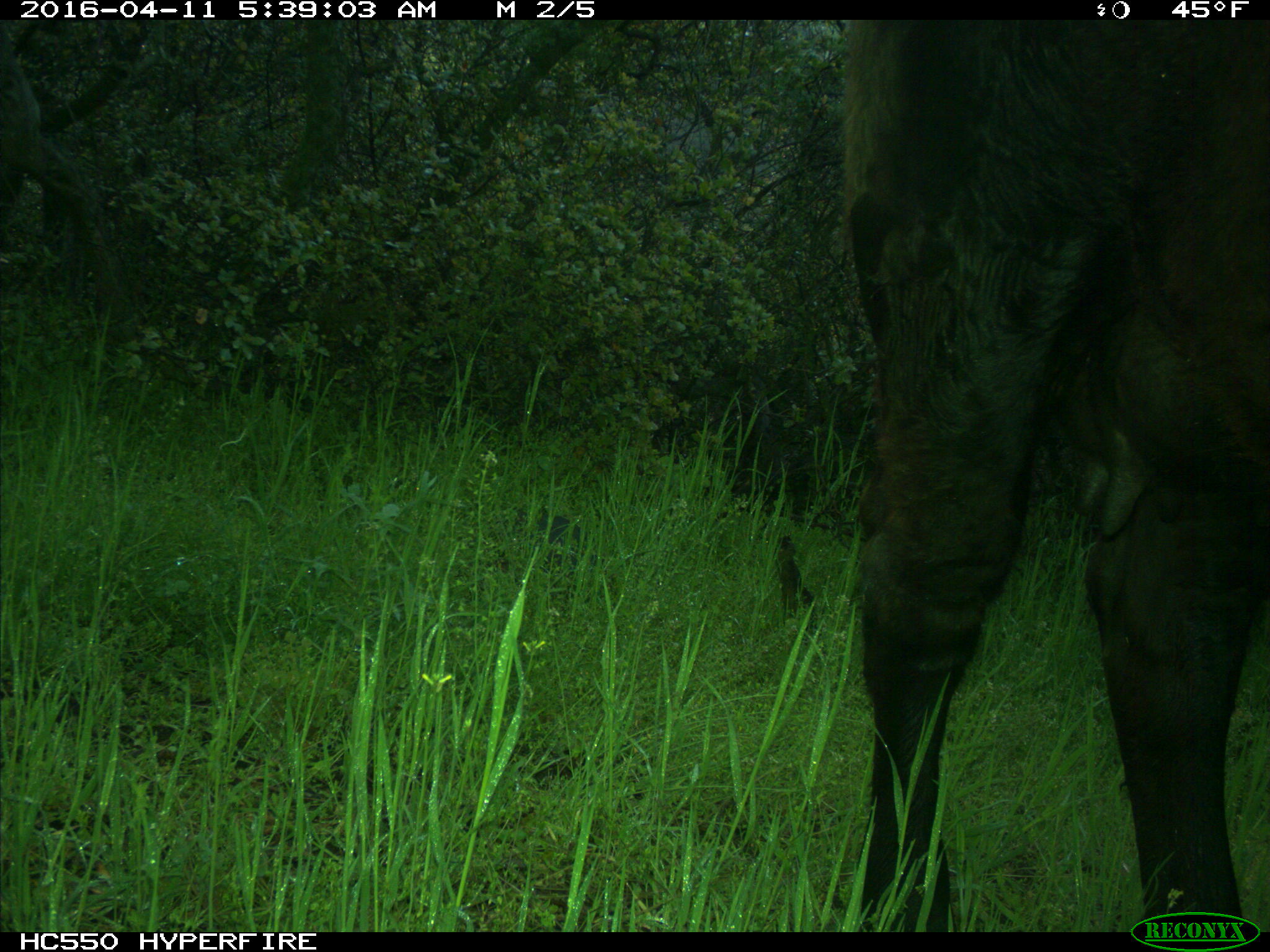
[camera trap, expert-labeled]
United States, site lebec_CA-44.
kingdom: Animalia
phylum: Chordata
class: Mammalia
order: Artiodactyla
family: Bovidae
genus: Bos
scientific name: Bos taurus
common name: domestic cow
Bos taurus (domestic cow).